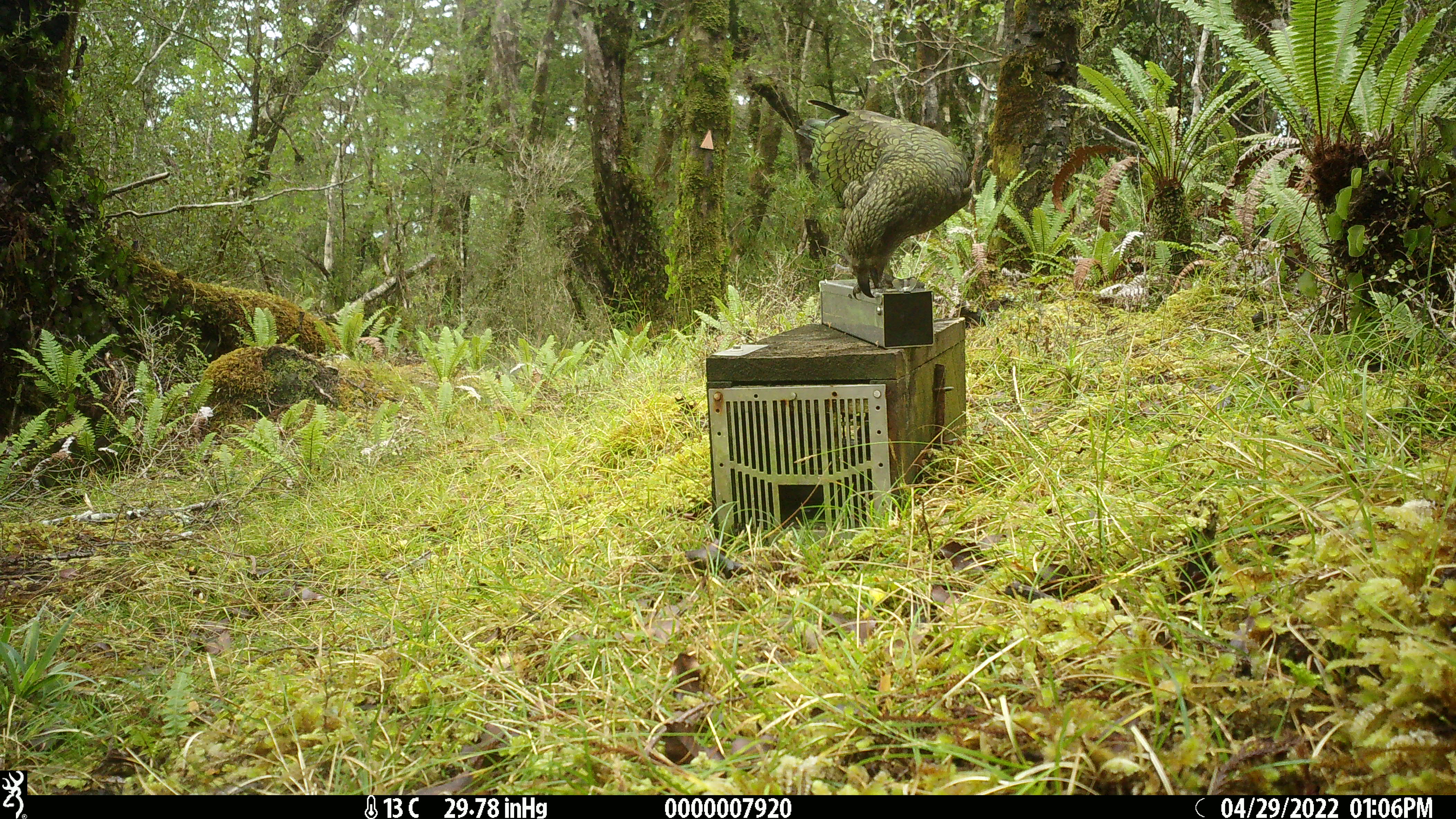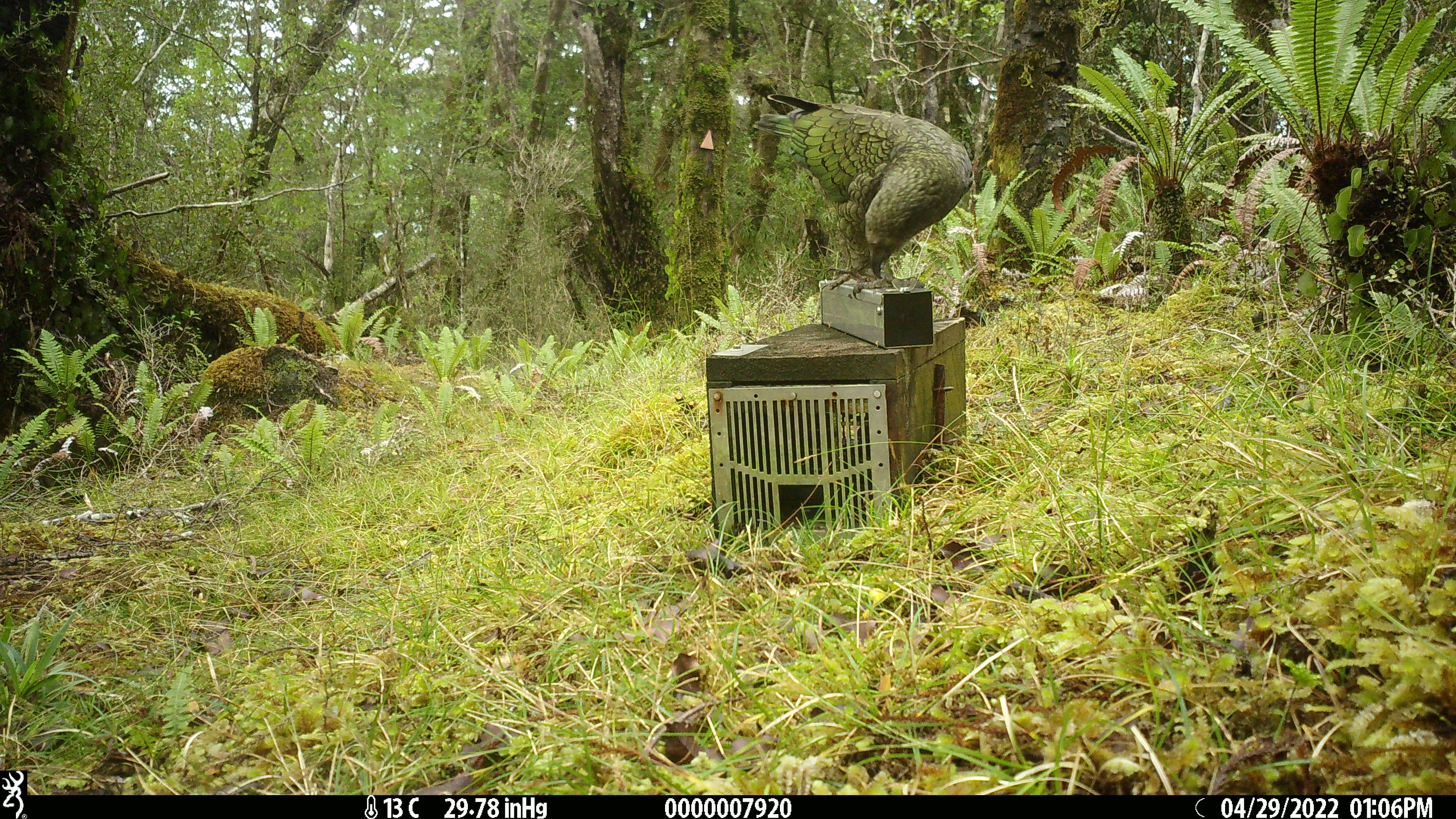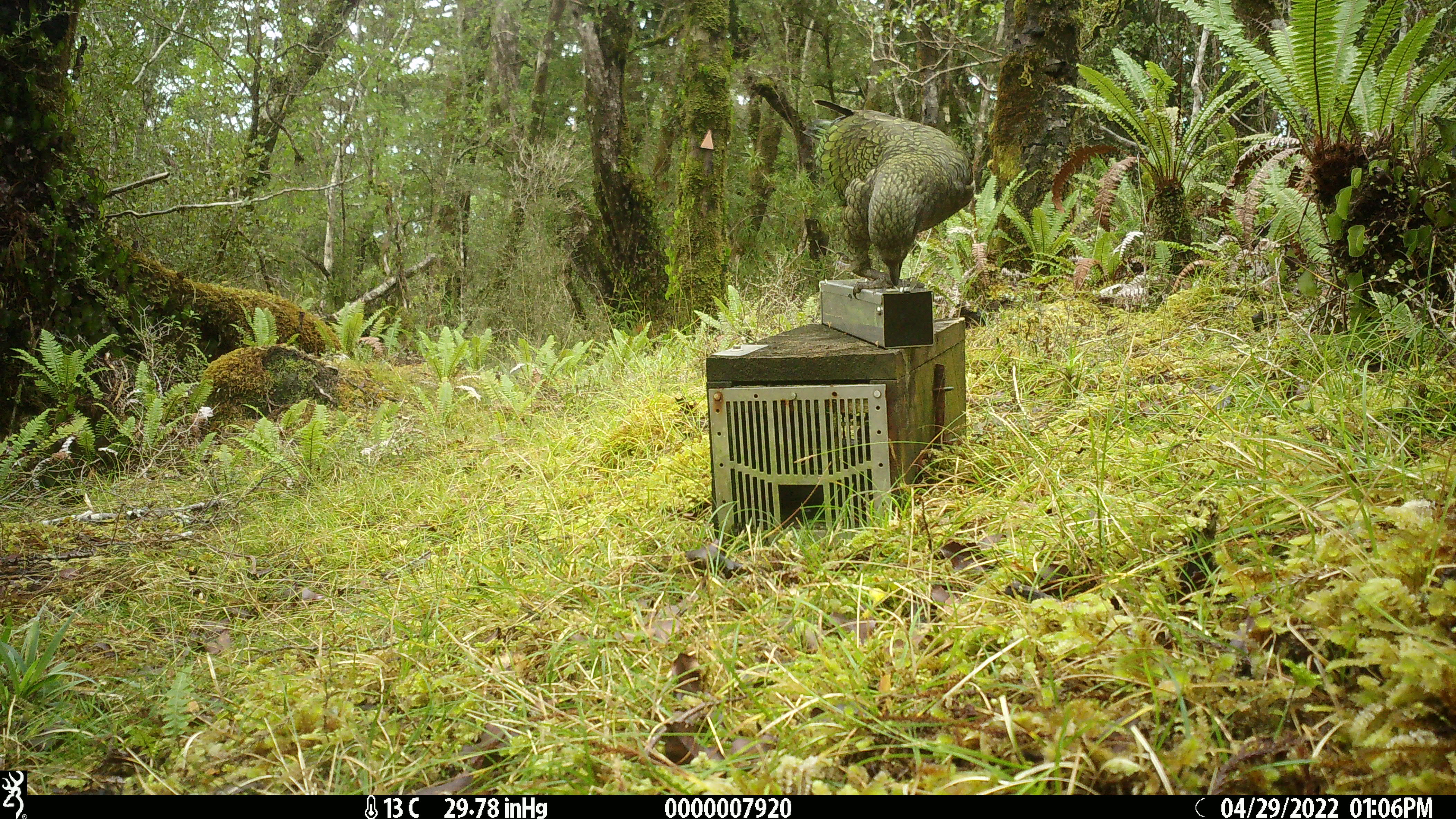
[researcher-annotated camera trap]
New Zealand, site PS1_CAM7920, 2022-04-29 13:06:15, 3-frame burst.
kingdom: Animalia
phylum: Chordata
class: Aves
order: Psittaciformes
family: Strigopidae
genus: Nestor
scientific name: Nestor notabilis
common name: kea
Kea (Nestor notabilis).